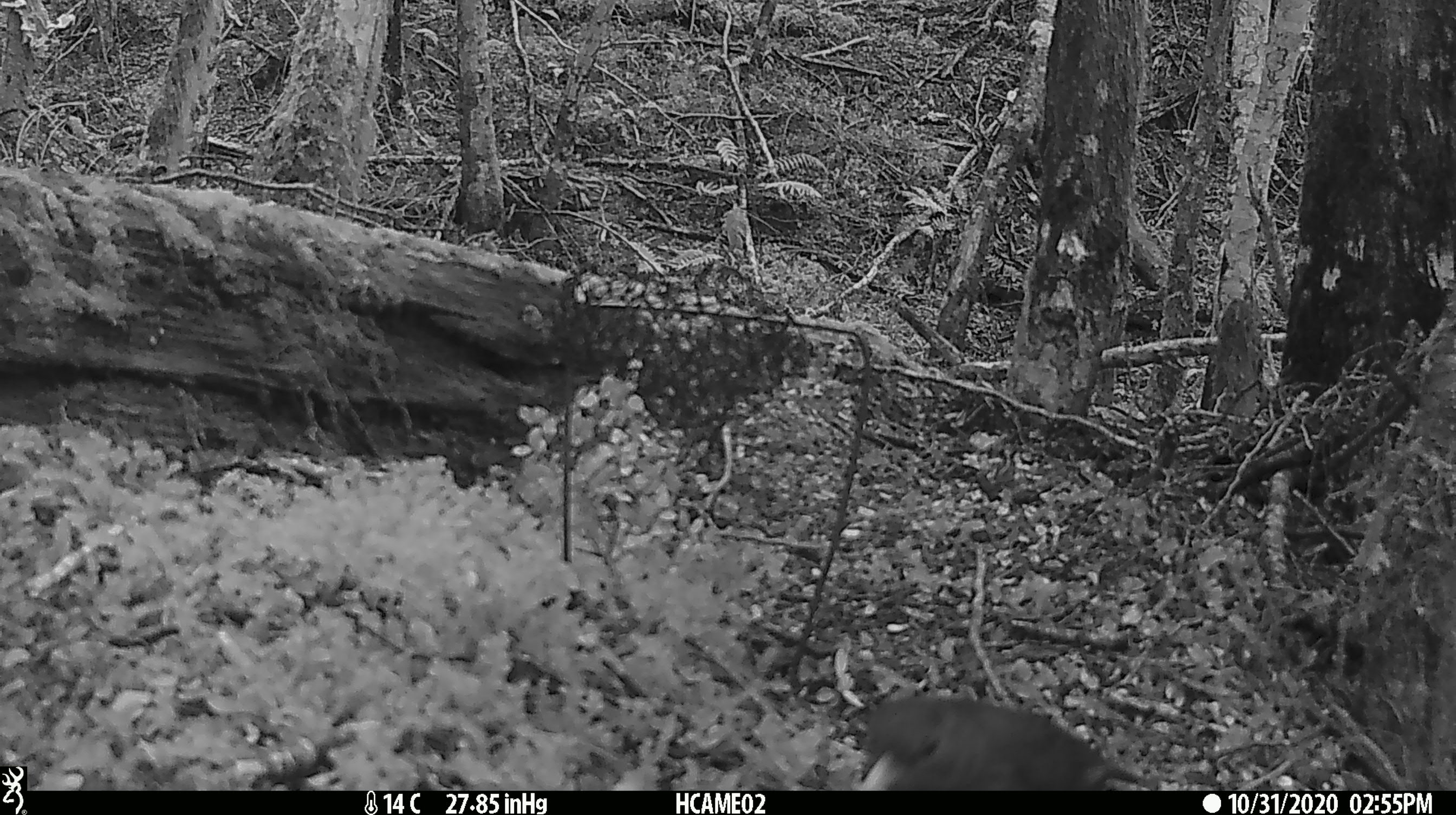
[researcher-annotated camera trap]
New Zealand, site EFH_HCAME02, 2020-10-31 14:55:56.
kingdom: Animalia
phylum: Chordata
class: Aves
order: Passeriformes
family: Turdidae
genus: Turdus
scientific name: Turdus merula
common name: eurasian blackbird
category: blackbird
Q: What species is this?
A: Blackbird (eurasian blackbird) (Turdus merula).